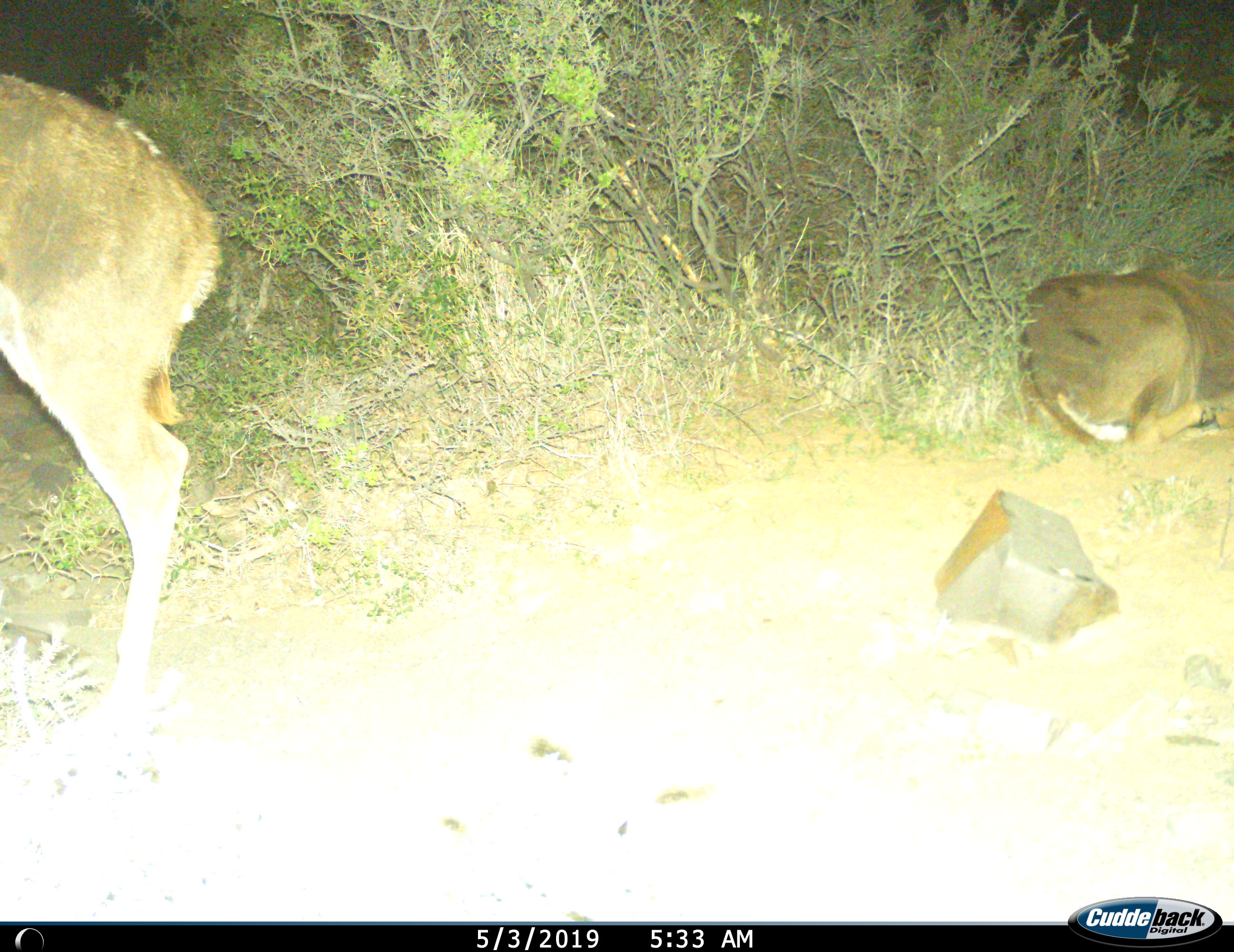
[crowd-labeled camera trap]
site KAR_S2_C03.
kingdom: Animalia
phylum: Chordata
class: Mammalia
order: Artiodactyla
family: Bovidae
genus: Tragelaphus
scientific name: Tragelaphus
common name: kudu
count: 2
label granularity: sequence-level